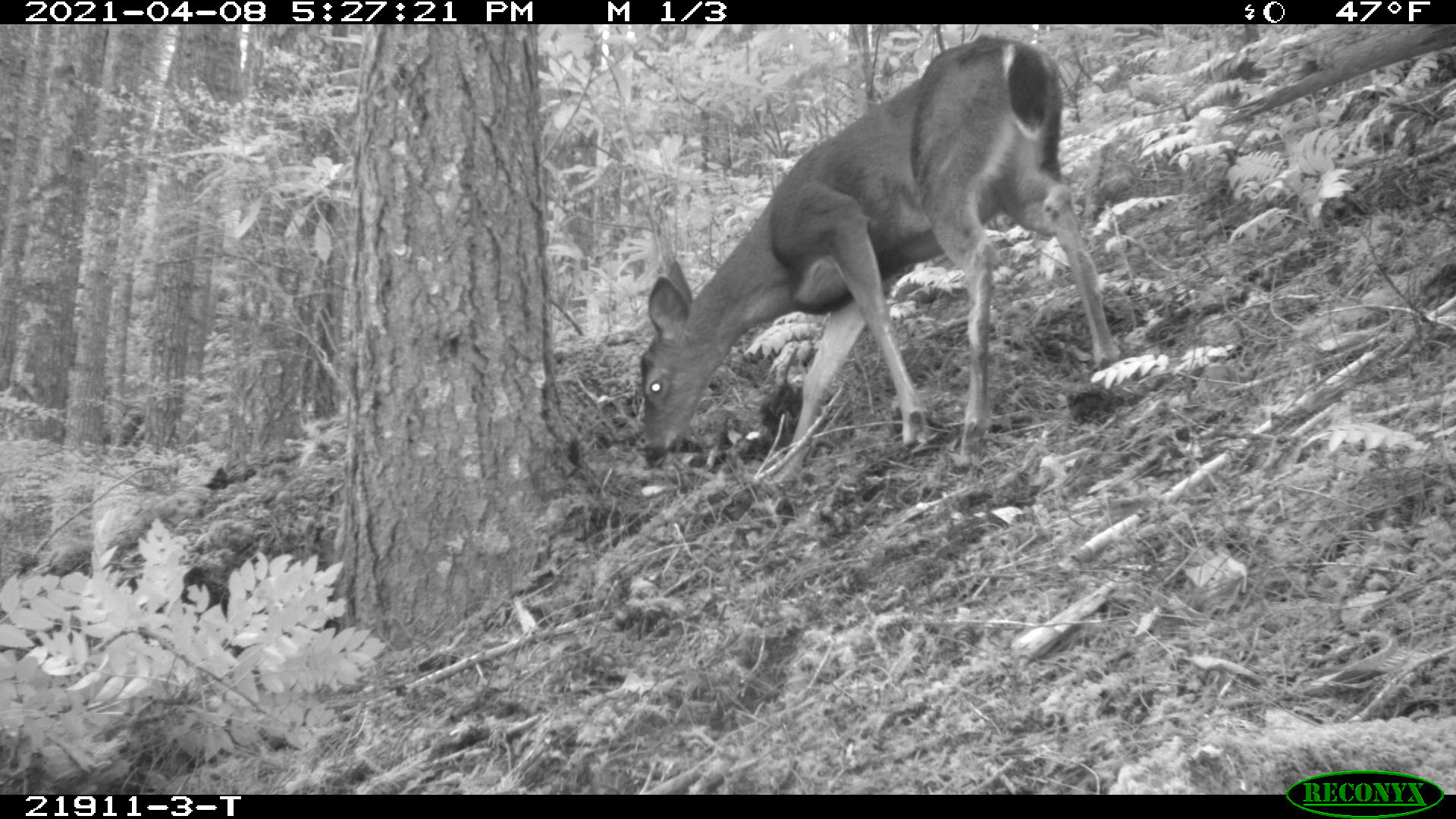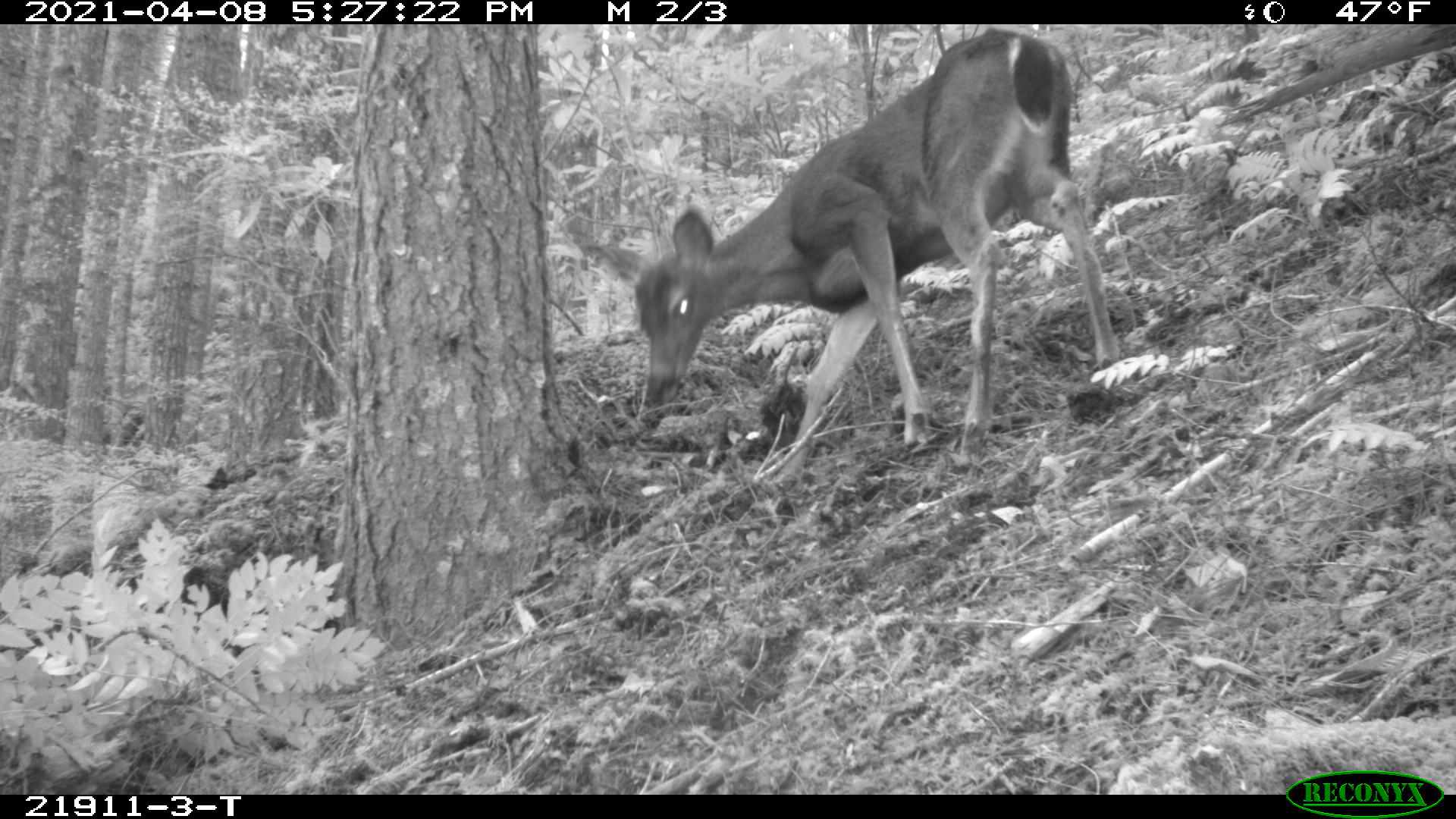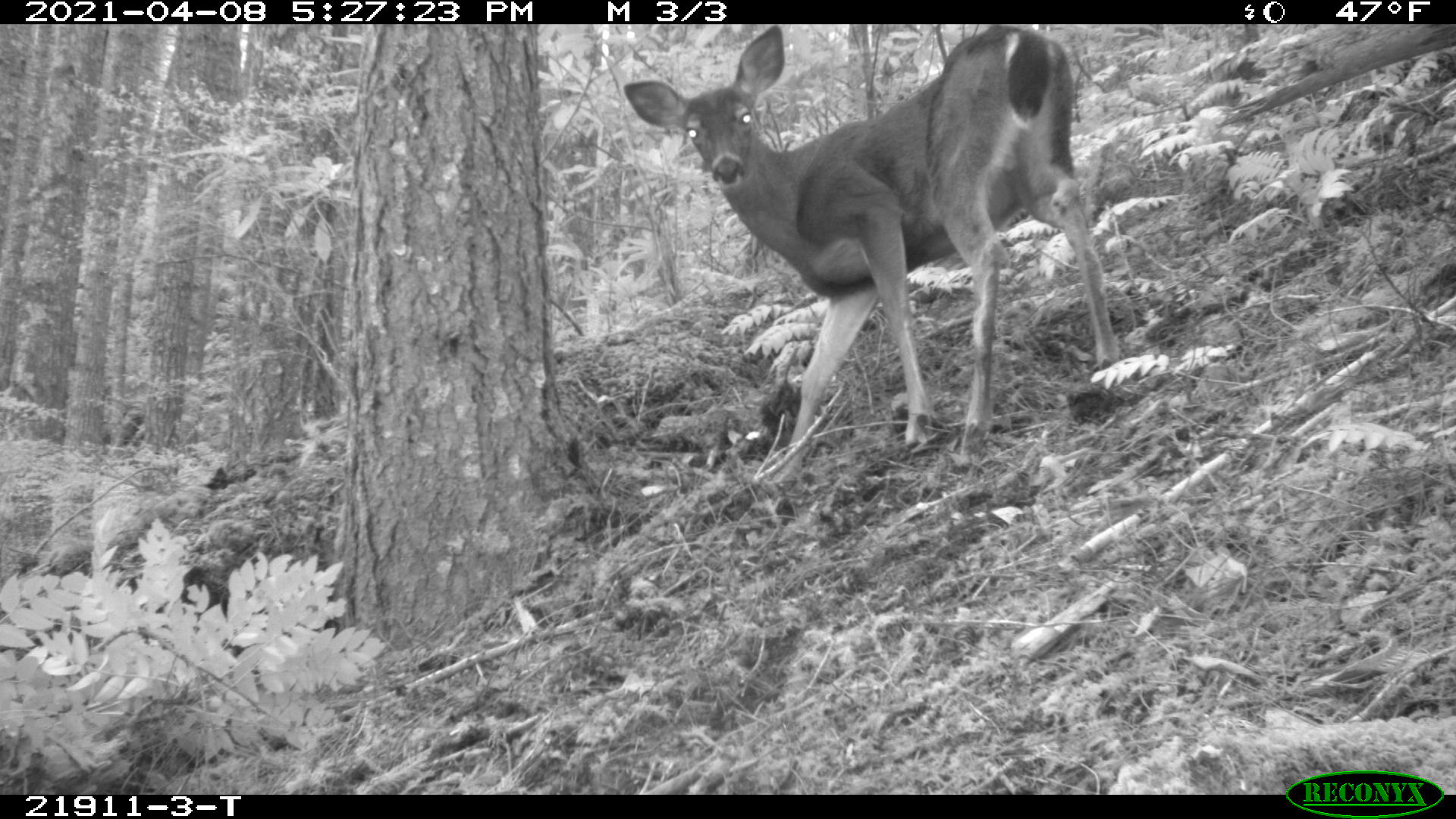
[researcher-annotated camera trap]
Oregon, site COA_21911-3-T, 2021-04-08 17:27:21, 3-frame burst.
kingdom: Animalia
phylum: Chordata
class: Mammalia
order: Artiodactyla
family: Cervidae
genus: Odocoileus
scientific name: Odocoileus hemionus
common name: black-tailed deer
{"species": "black-tailed deer (Odocoileus hemionus)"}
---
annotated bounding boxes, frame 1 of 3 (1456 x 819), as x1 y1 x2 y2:
black-tailed deer: 635 30 1120 493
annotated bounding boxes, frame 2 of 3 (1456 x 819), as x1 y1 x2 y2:
black-tailed deer: 583 28 1112 490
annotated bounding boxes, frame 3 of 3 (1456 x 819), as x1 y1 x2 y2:
black-tailed deer: 616 27 1125 480